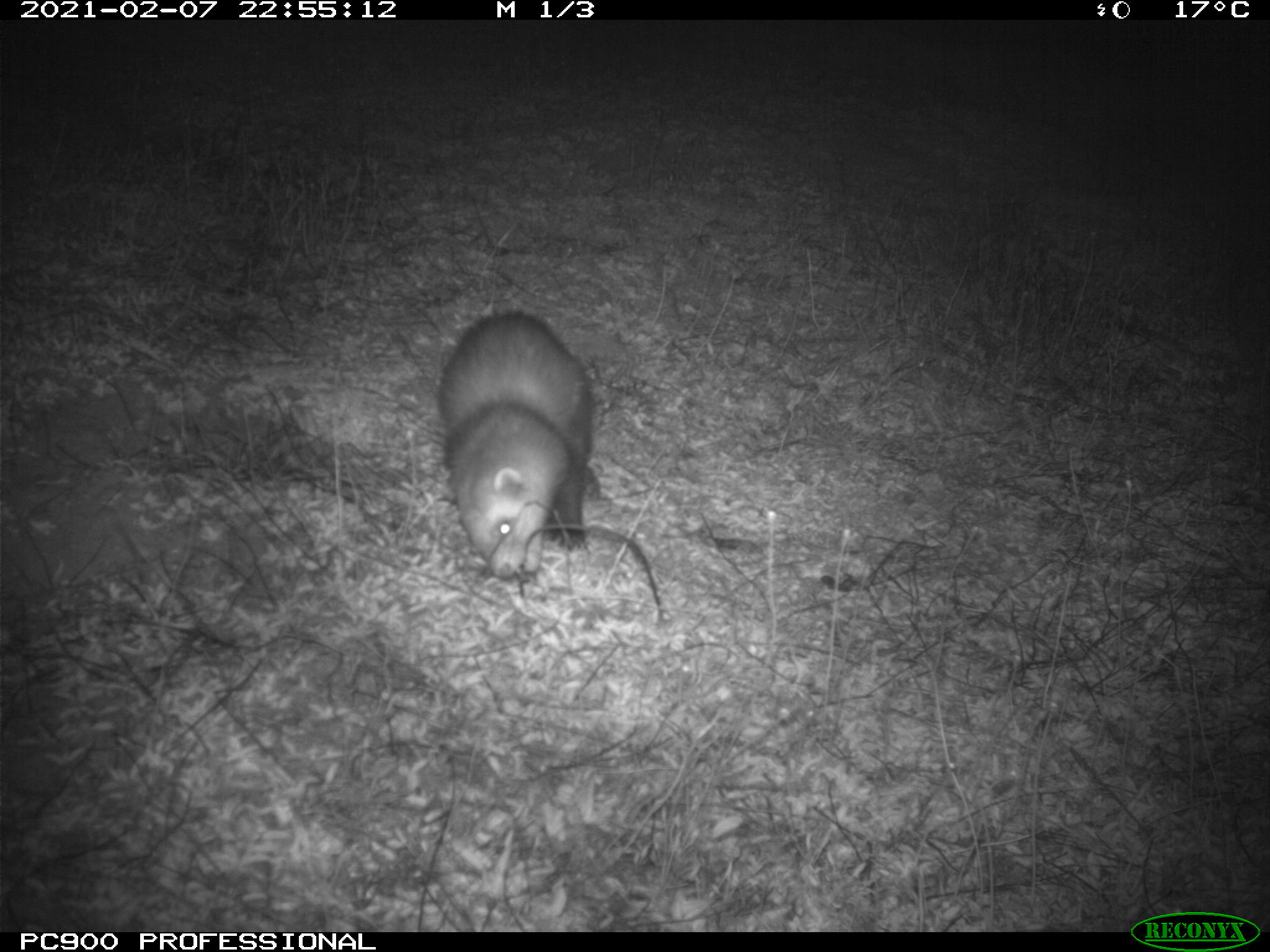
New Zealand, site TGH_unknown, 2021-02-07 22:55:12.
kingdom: Animalia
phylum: Chordata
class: Mammalia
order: Carnivora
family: Mustelidae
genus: Mustela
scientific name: Mustela furo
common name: ferret